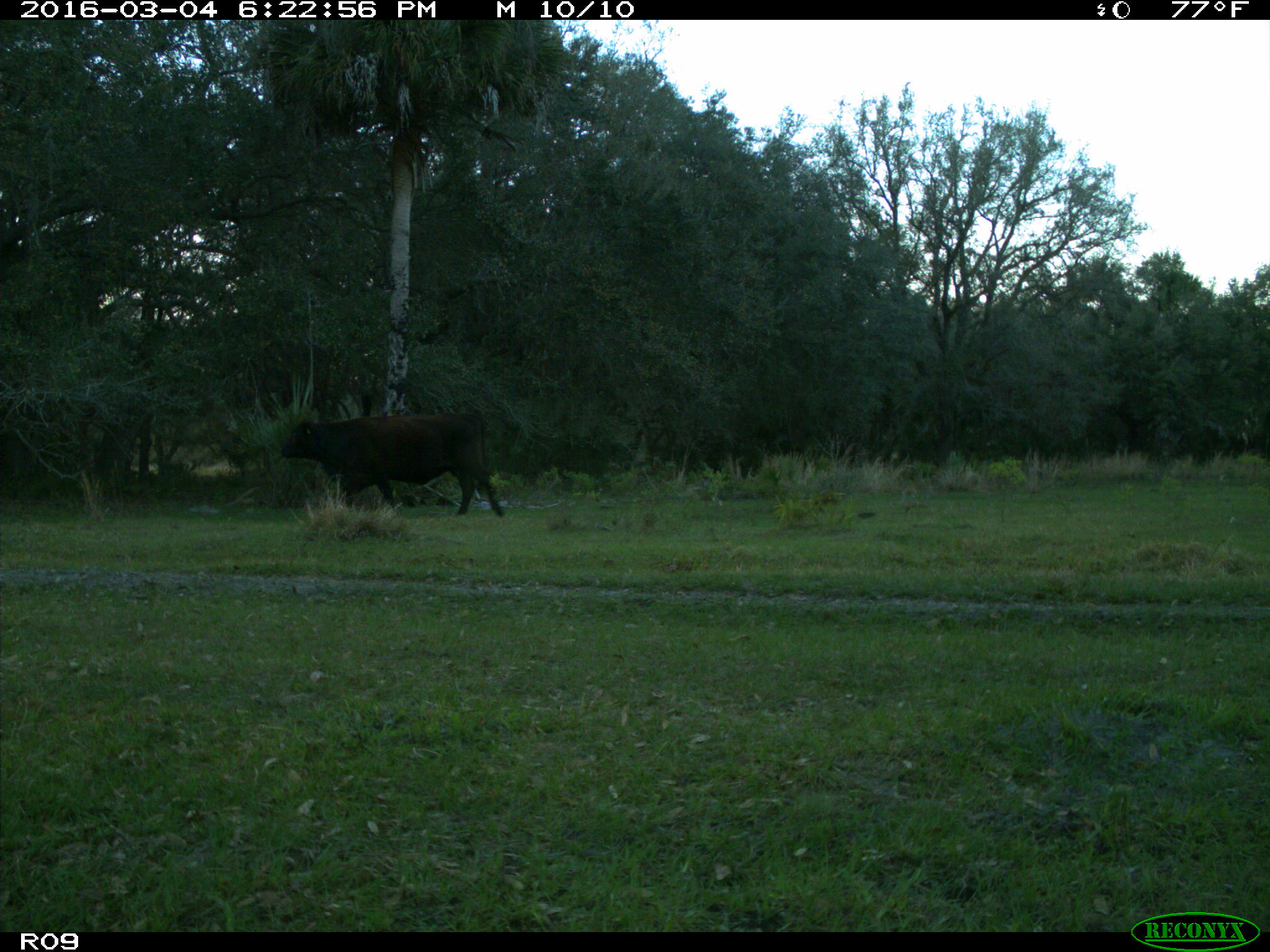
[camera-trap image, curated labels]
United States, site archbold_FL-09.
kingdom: Animalia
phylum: Chordata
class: Mammalia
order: Artiodactyla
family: Bovidae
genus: Bos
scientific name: Bos taurus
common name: domestic cow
Bos taurus (domestic cow).